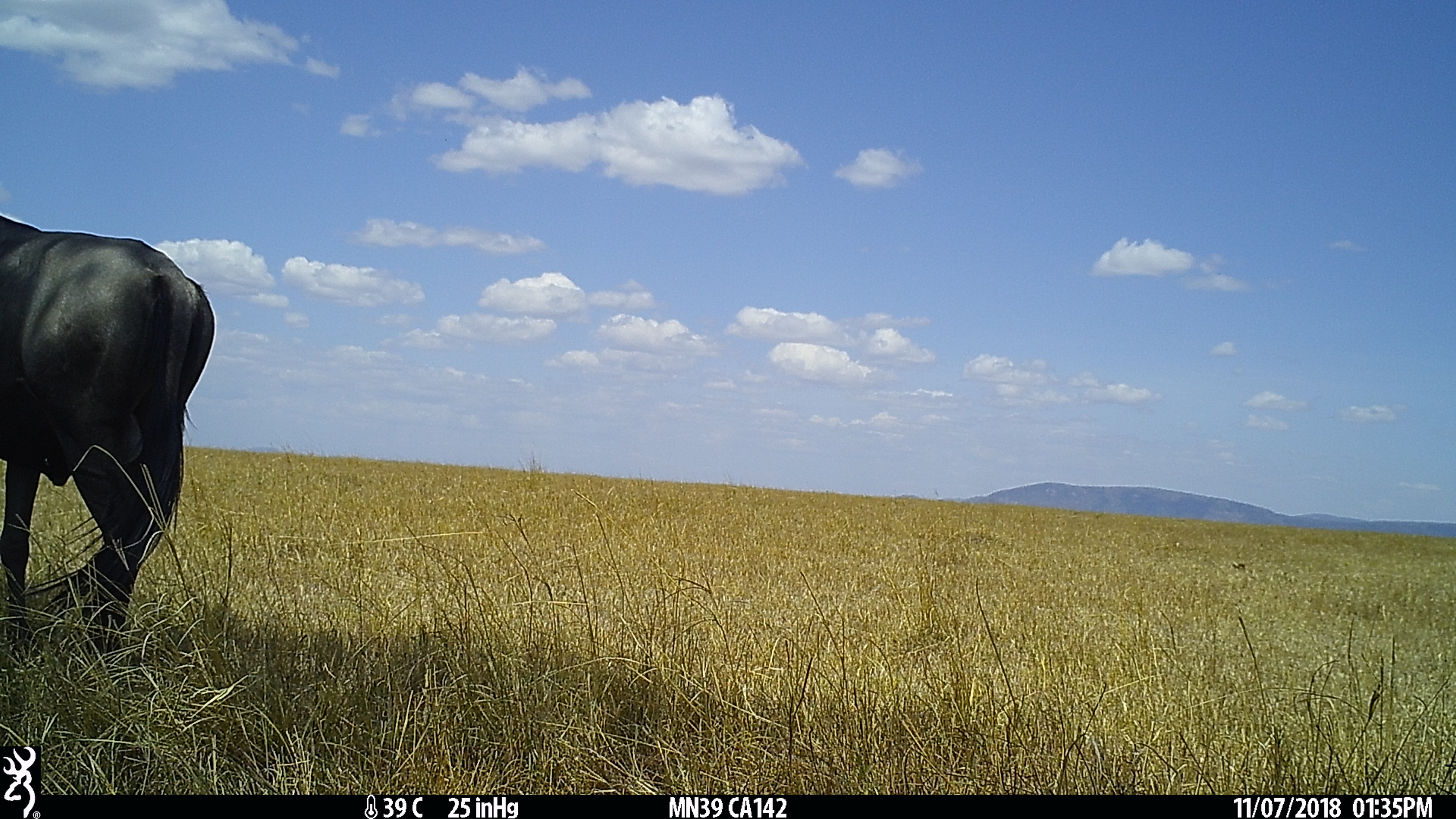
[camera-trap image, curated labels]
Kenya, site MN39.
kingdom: Animalia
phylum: Chordata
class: Mammalia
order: Artiodactyla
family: Bovidae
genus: Connochaetes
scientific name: Connochaetes taurinus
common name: blue wildebeest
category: wildebeest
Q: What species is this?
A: Wildebeest (blue wildebeest) (Connochaetes taurinus).